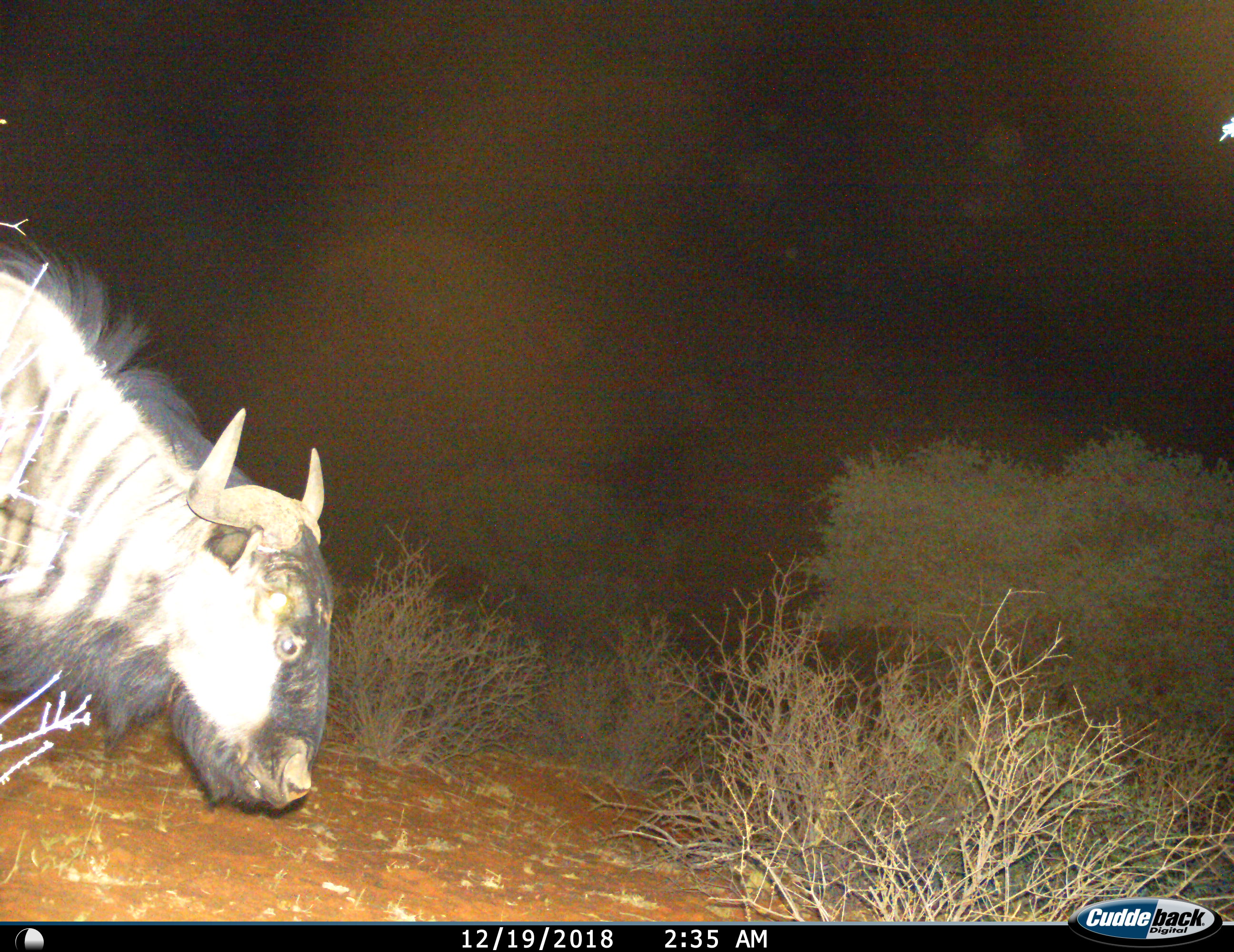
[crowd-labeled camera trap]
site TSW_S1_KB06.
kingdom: Animalia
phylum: Chordata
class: Mammalia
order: Artiodactyla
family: Bovidae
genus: Connochaetes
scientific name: Connochaetes taurinus taurinus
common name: blue wildebeest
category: wildebeestblue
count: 1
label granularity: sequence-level